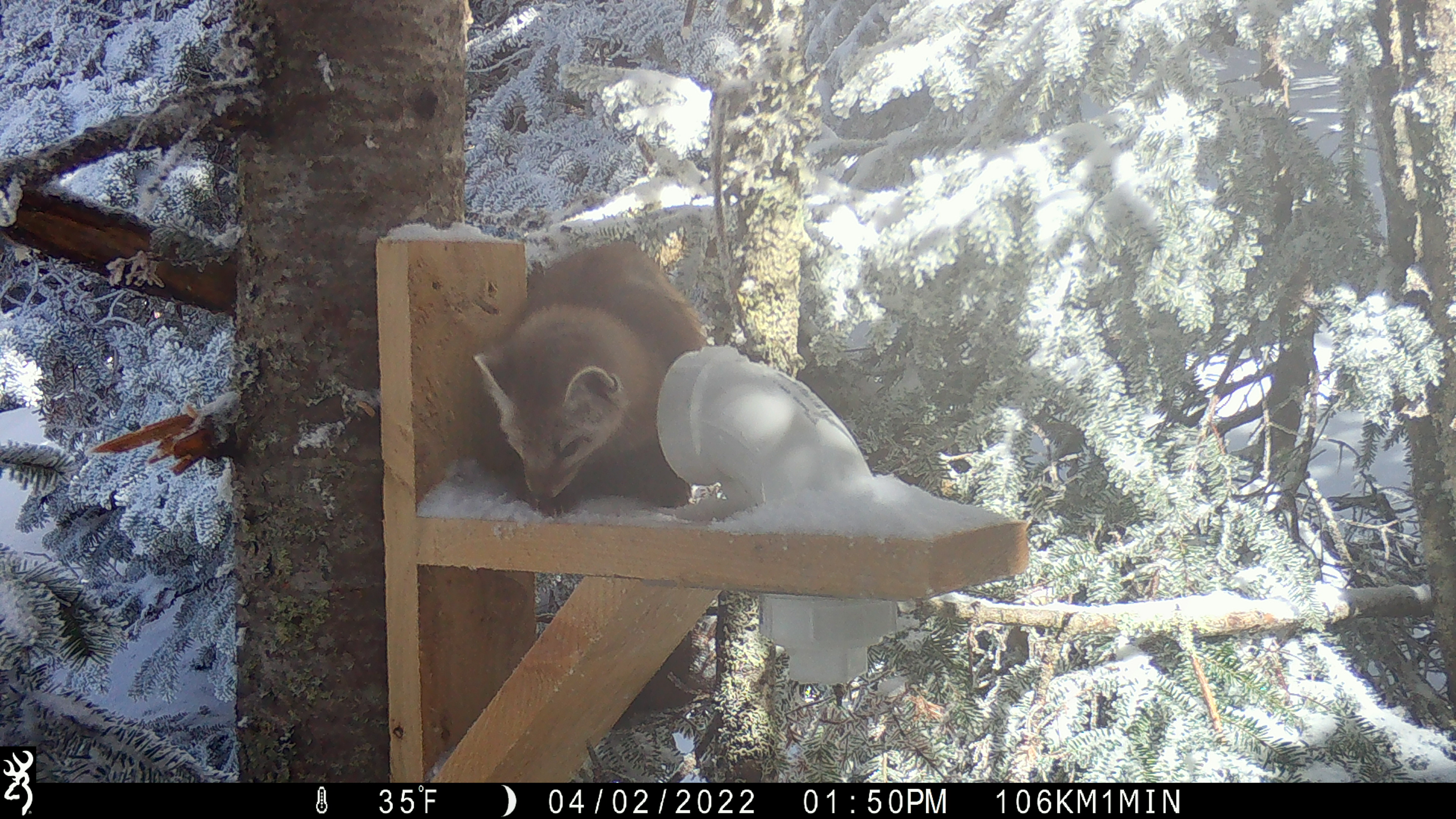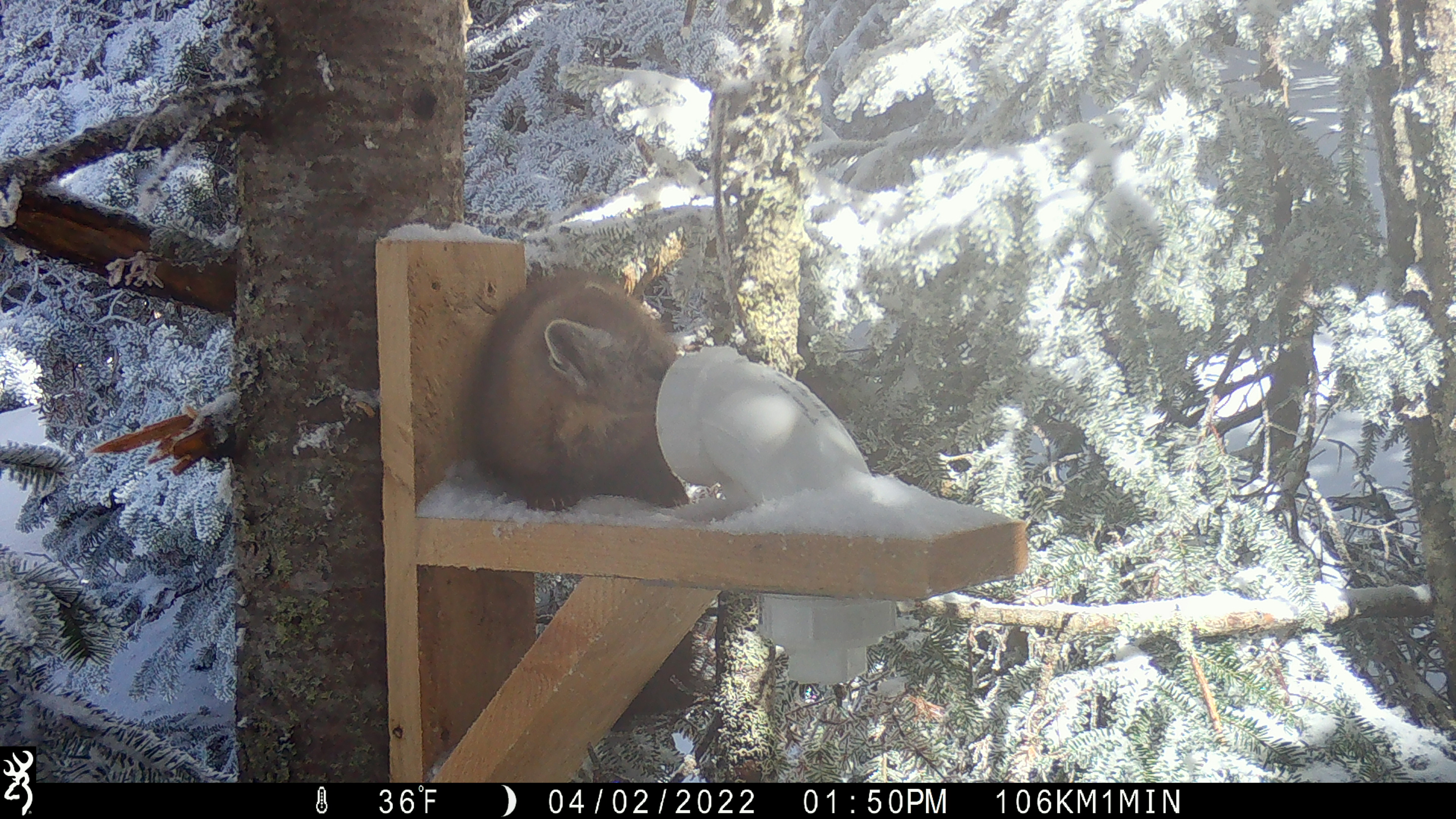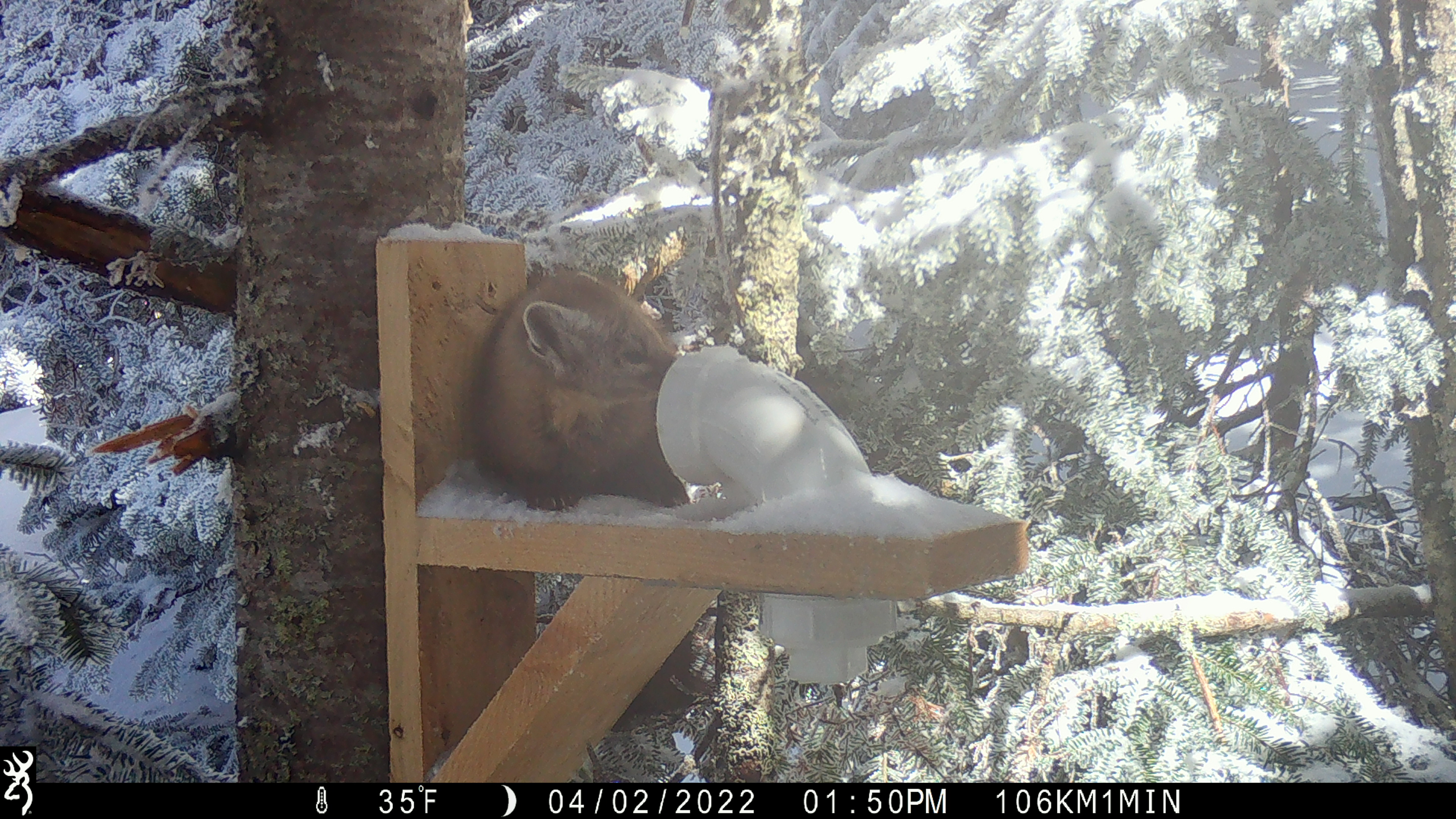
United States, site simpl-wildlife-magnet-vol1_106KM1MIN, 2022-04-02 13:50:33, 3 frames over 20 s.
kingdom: Animalia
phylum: Chordata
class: Mammalia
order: Carnivora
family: Mustelidae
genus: Martes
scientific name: Martes americana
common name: american marten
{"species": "american marten (Martes americana)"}